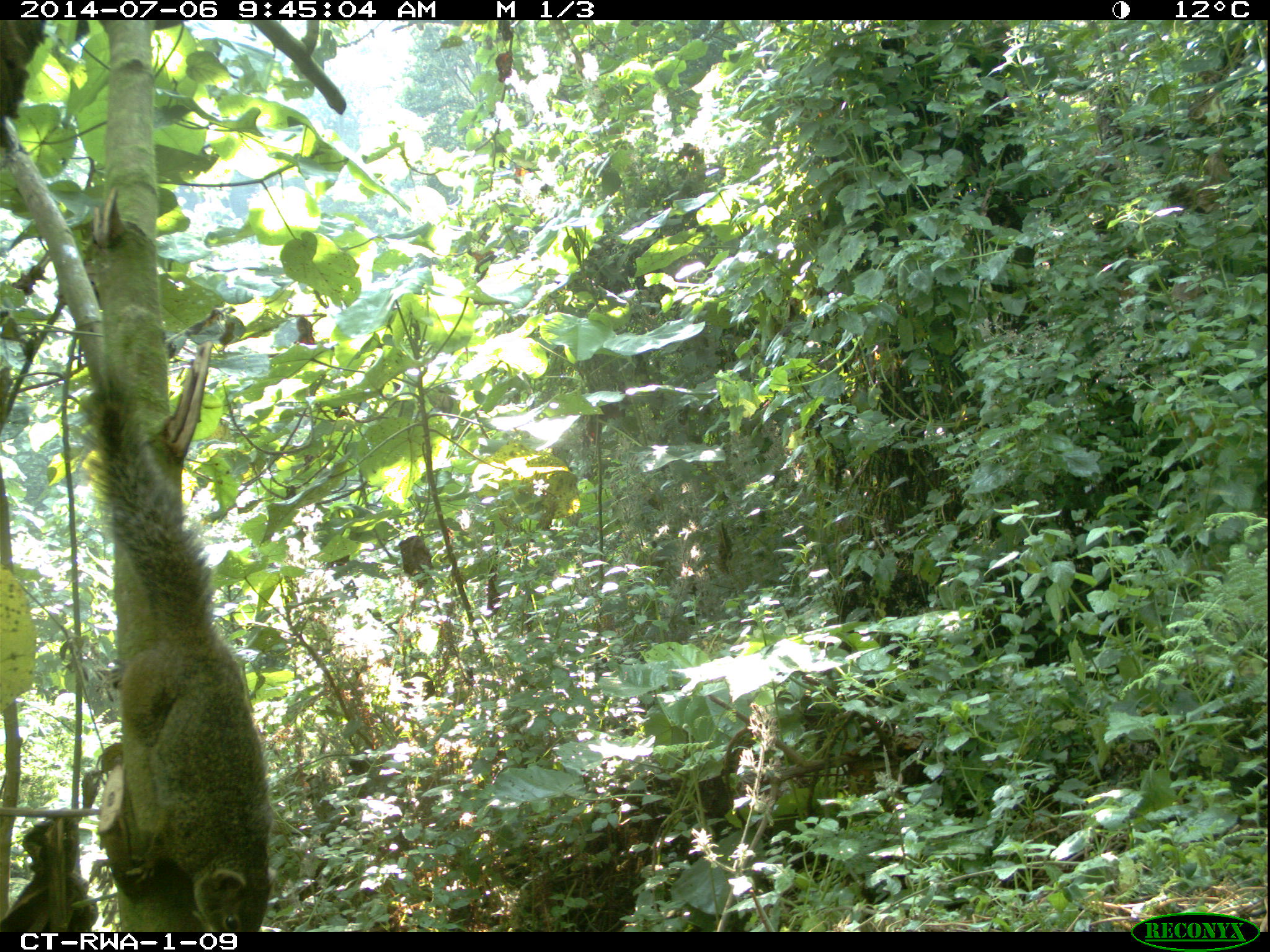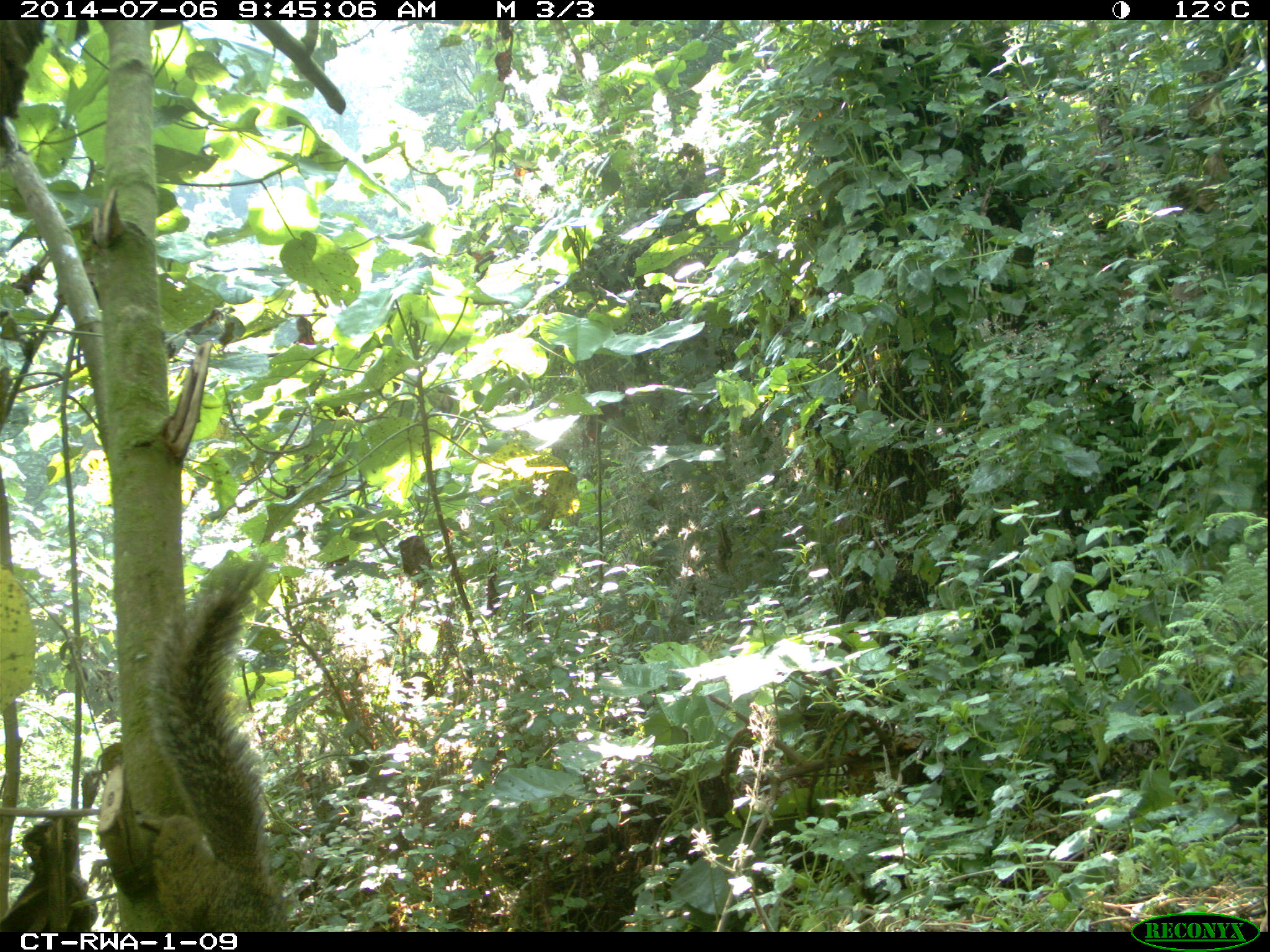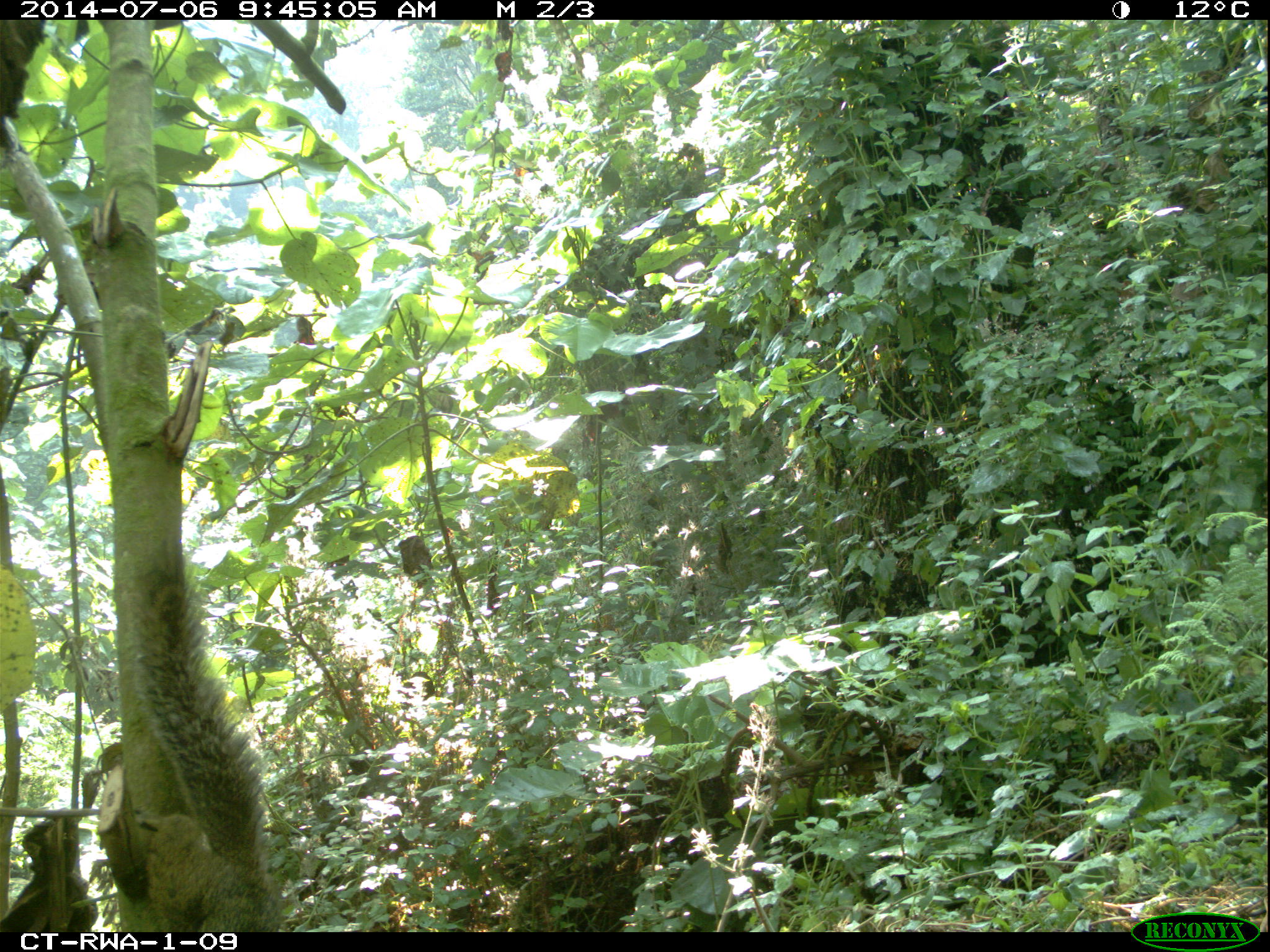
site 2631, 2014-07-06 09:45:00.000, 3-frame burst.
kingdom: Animalia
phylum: Chordata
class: Mammalia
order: Rodentia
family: Sciuridae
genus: Funisciurus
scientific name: Funisciurus carruthersi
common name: carruther's mountain squirrel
Funisciurus carruthersi (carruther's mountain squirrel), count 1.